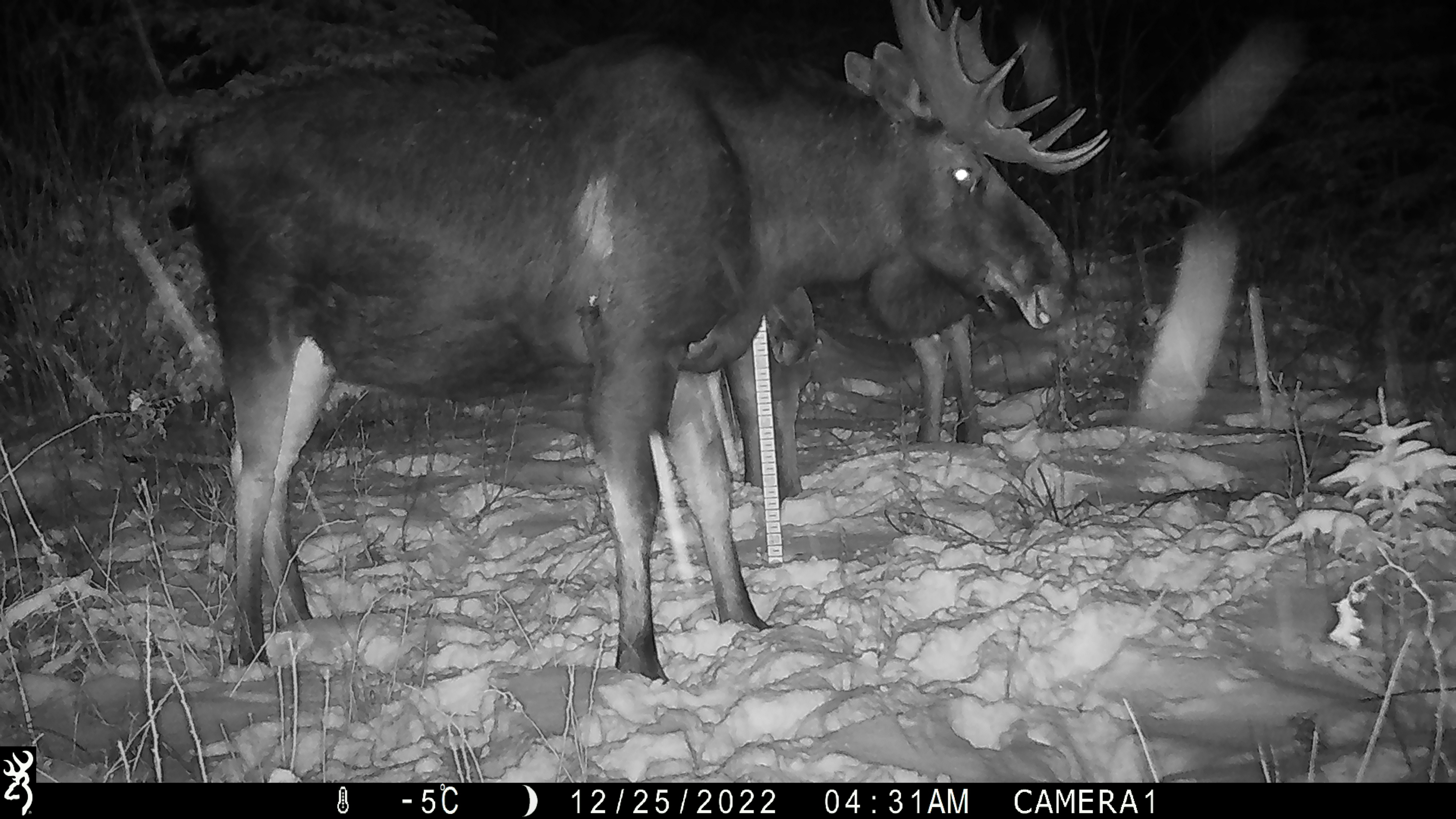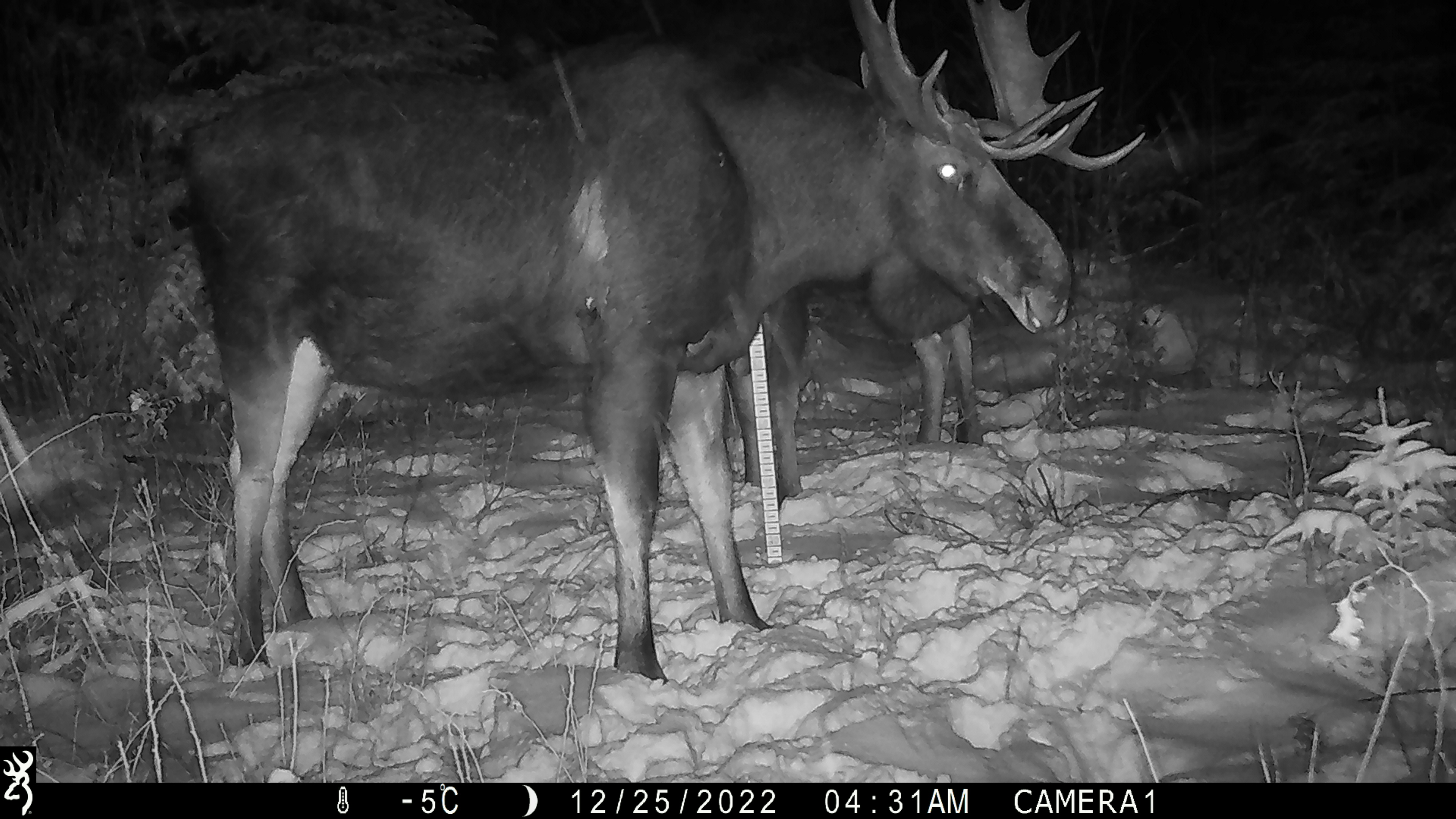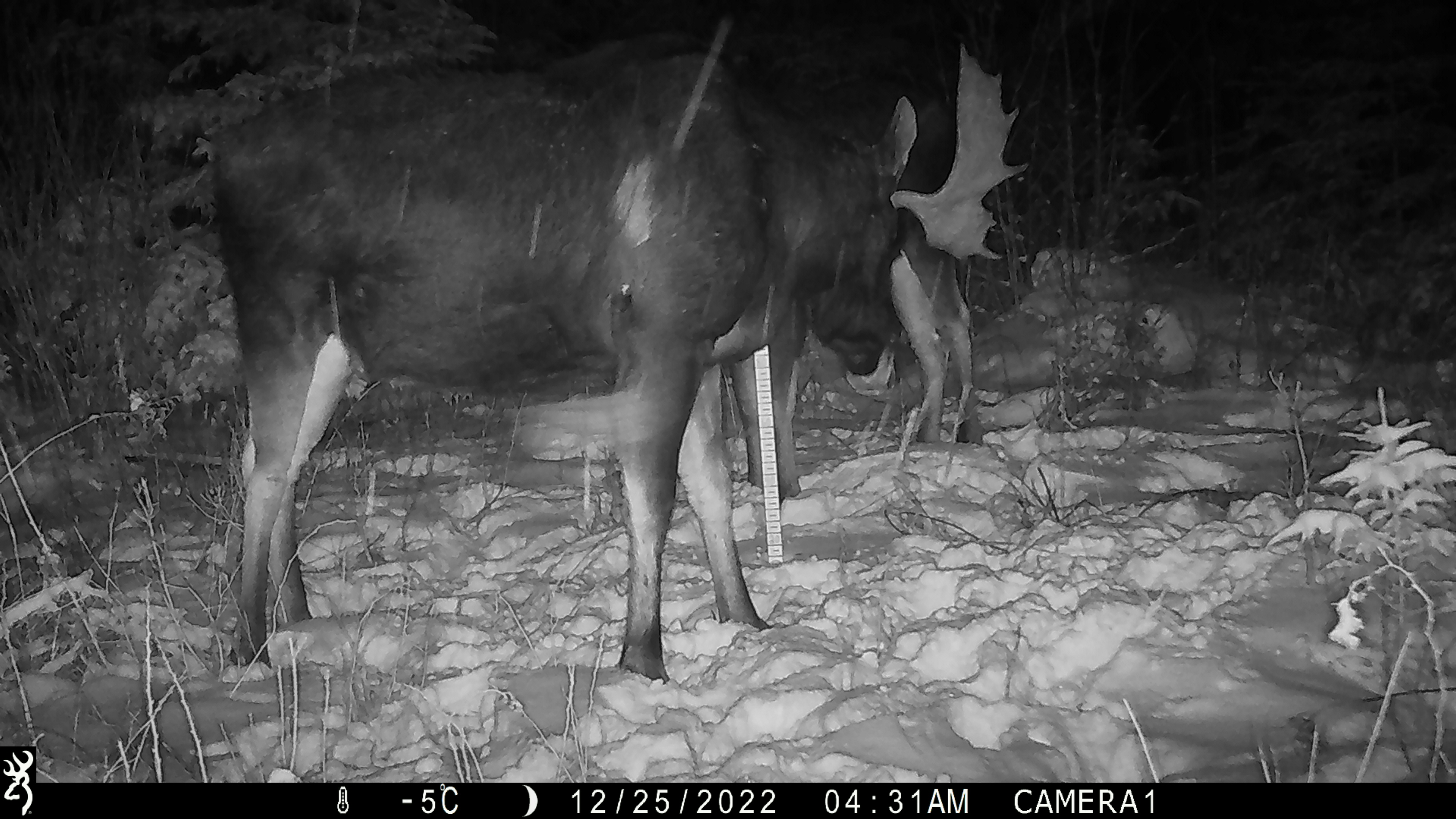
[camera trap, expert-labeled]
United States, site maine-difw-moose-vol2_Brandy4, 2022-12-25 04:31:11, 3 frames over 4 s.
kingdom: Animalia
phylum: Chordata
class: Mammalia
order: Artiodactyla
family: Cervidae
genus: Alces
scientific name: Alces alces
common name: moose